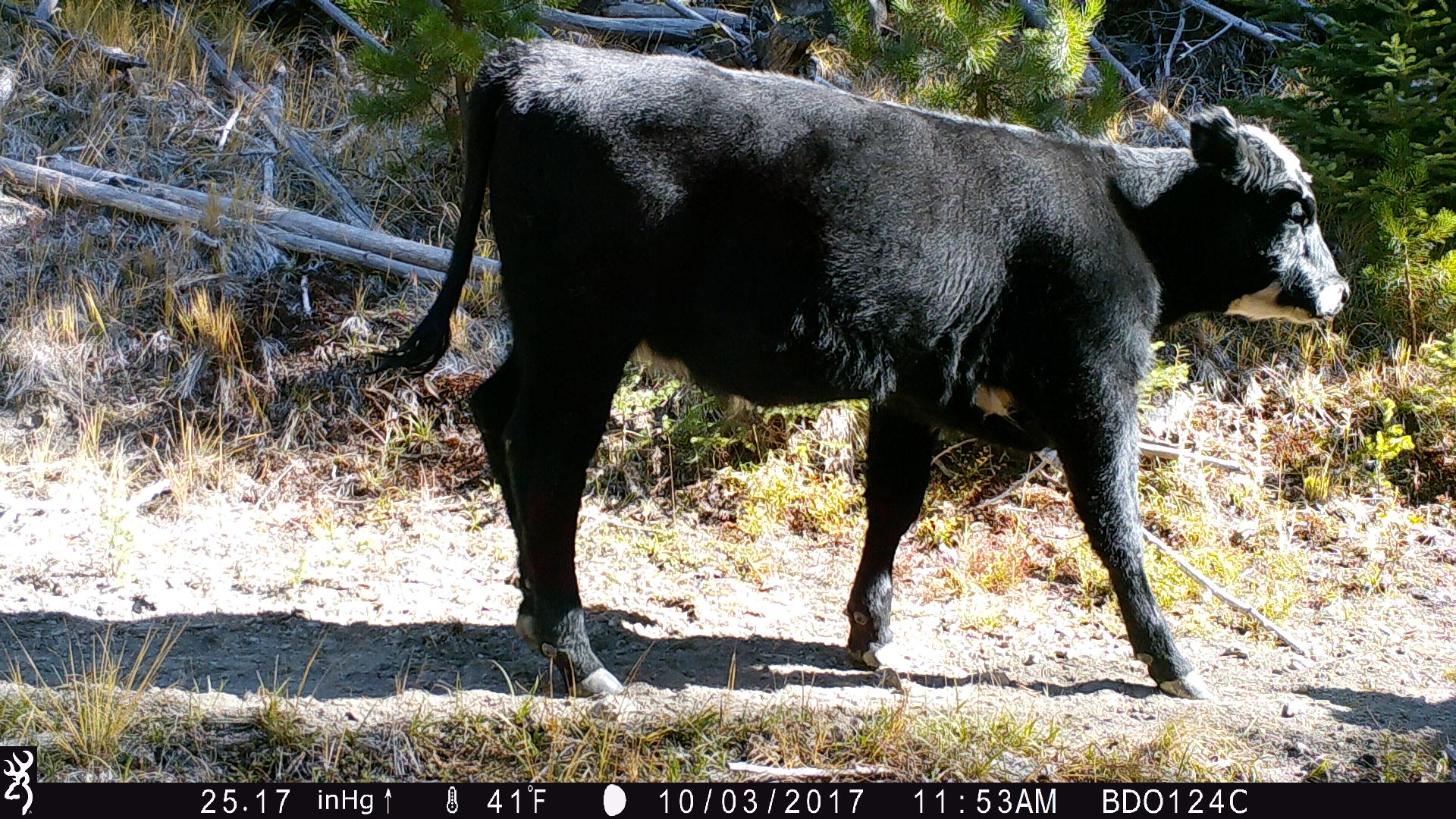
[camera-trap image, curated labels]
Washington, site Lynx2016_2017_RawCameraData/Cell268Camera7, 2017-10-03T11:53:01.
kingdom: Animalia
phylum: Chordata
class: Mammalia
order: Artiodactyla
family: Bovidae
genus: Bos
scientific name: Bos taurus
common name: domestic cattle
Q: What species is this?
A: Domestic cattle (Bos taurus).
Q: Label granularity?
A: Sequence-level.